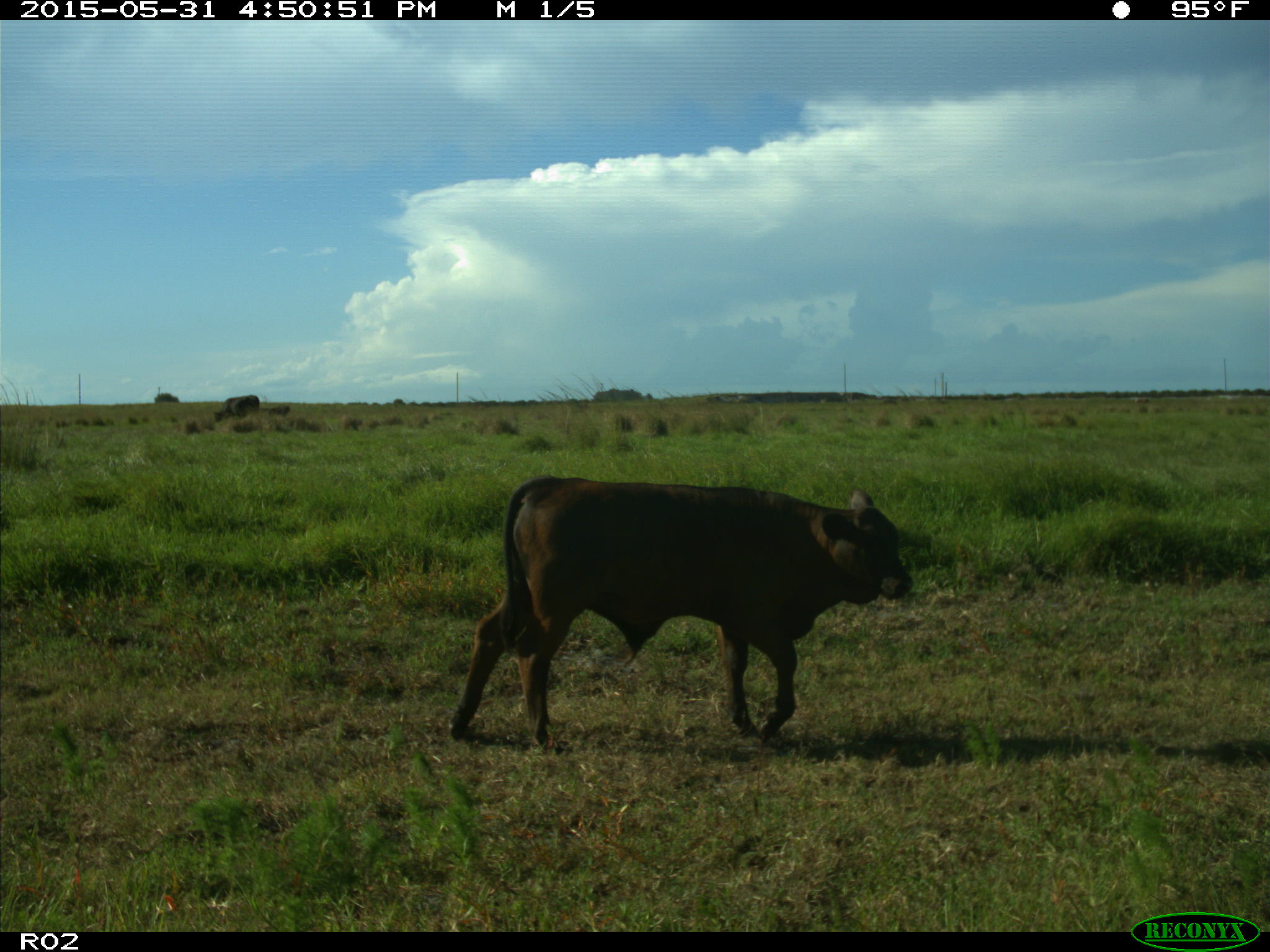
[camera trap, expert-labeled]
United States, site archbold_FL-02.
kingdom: Animalia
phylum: Chordata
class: Mammalia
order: Artiodactyla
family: Bovidae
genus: Bos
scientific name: Bos taurus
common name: domestic cow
Bos taurus (domestic cow).